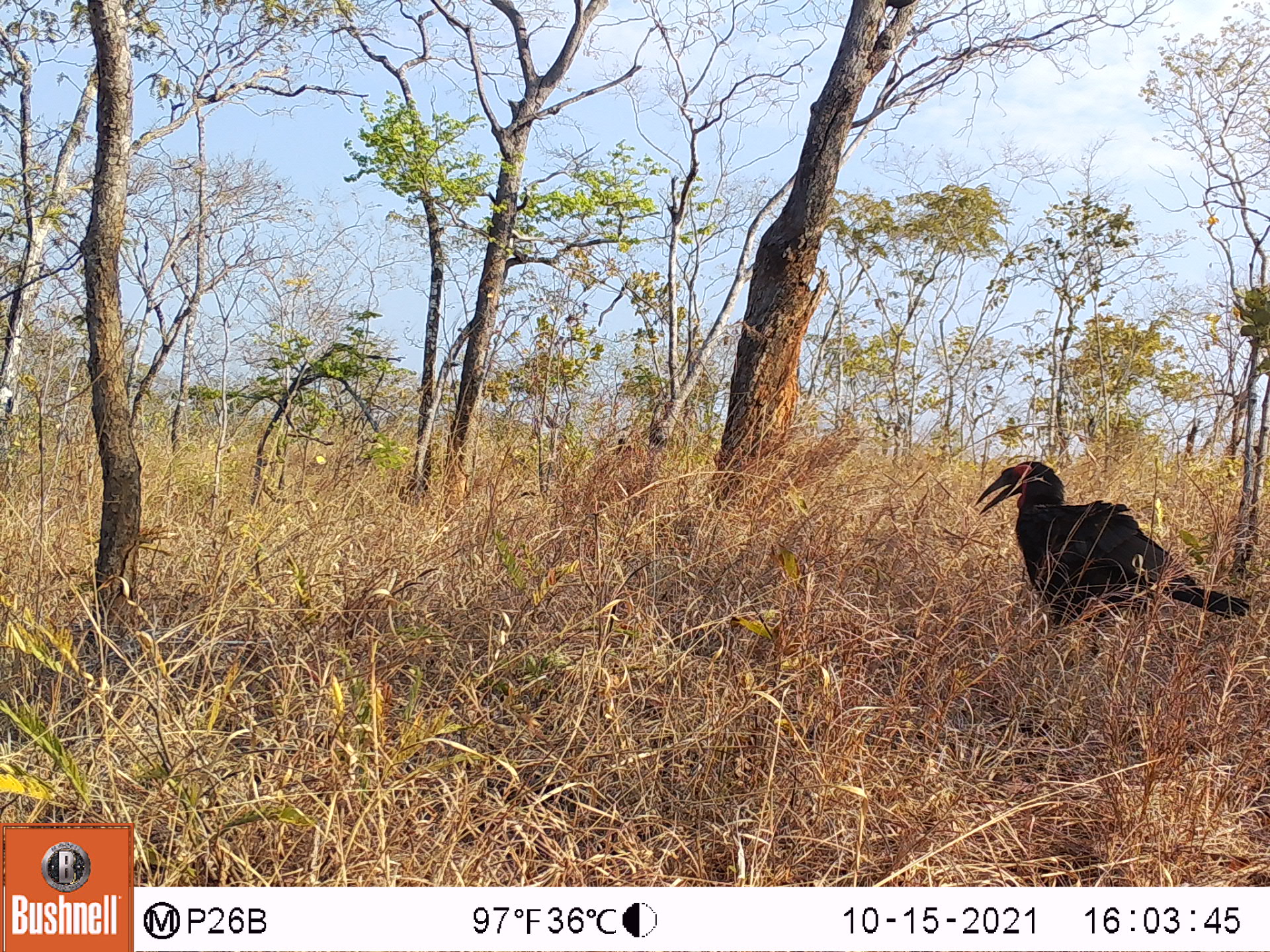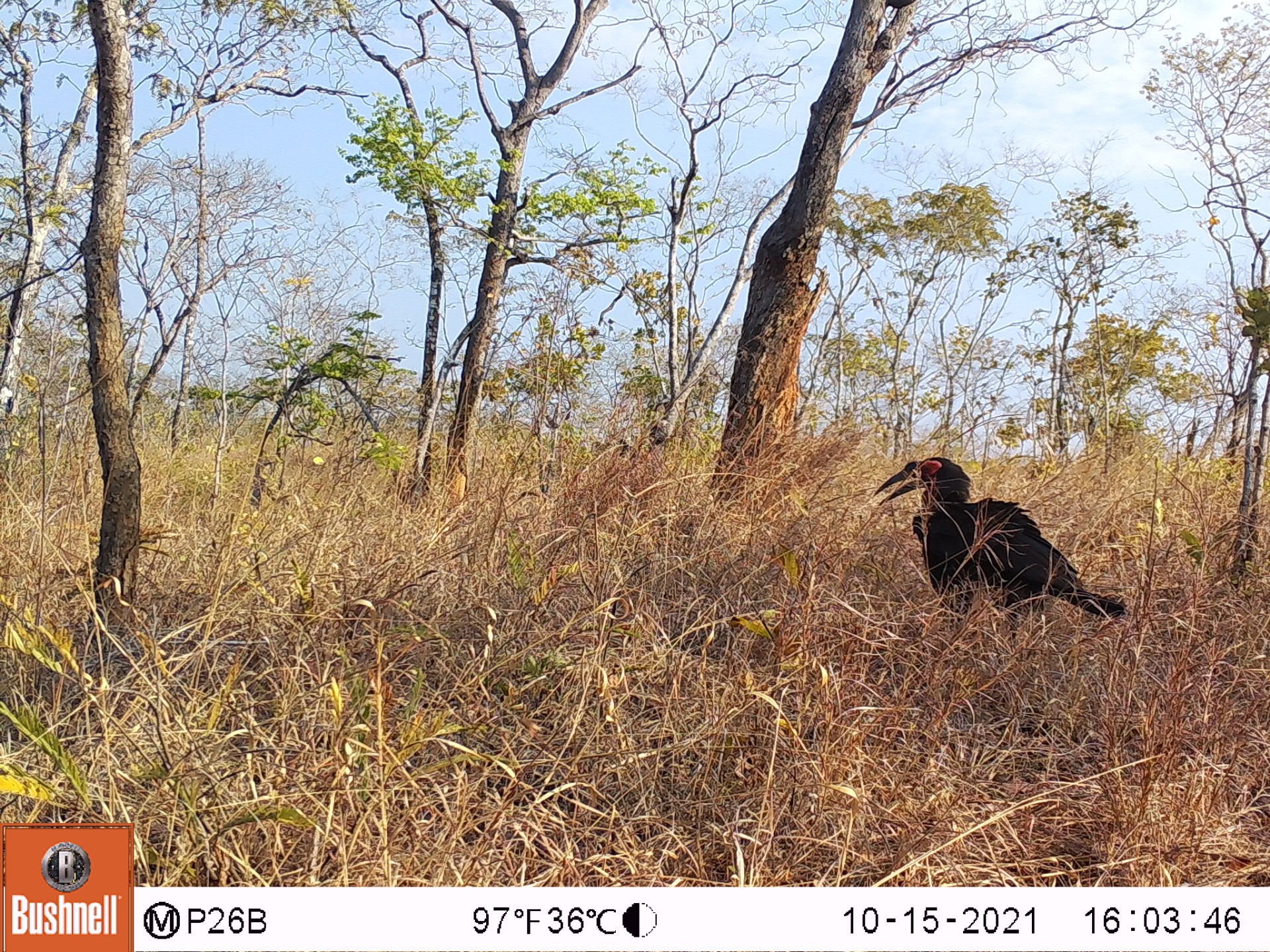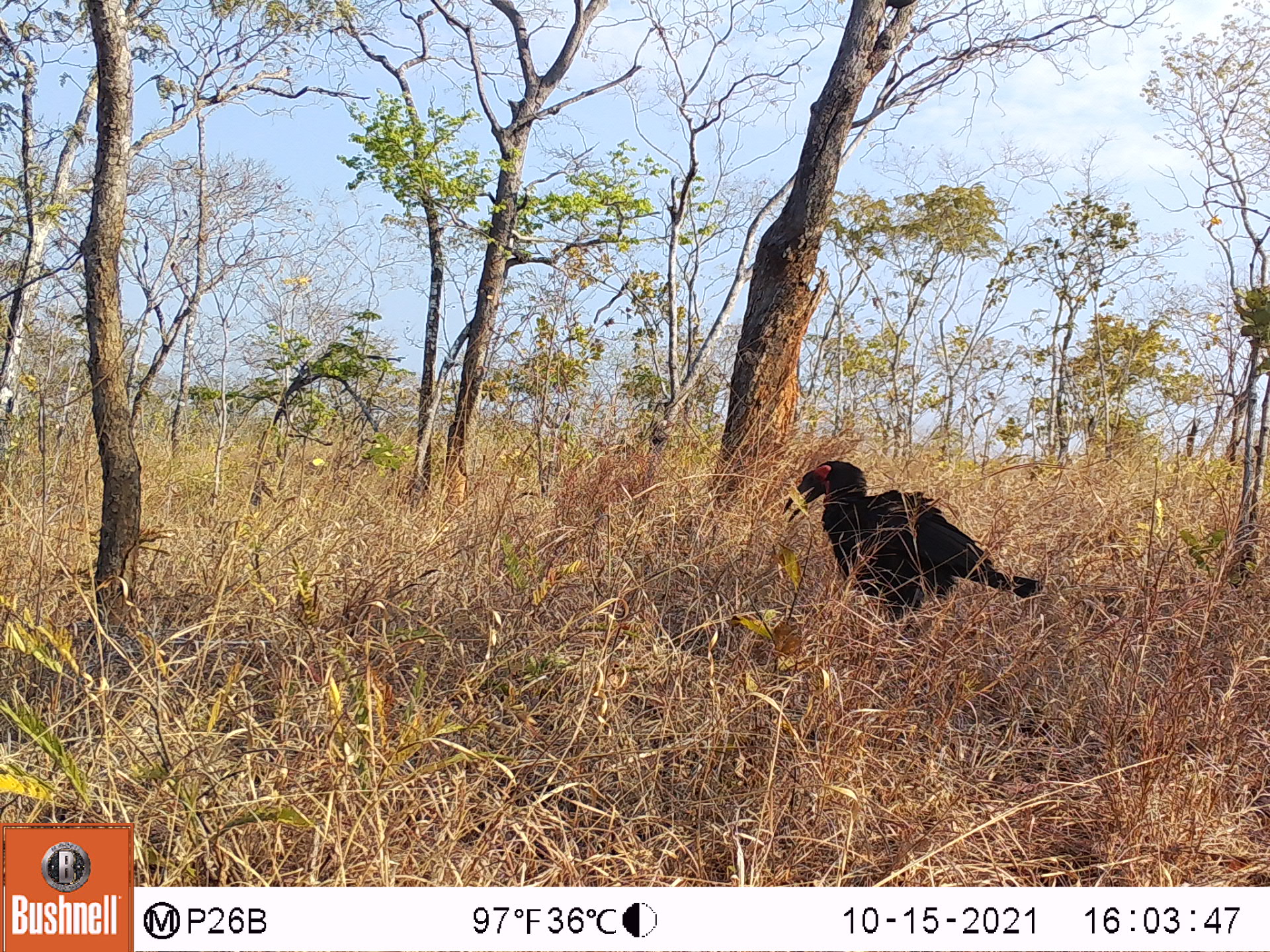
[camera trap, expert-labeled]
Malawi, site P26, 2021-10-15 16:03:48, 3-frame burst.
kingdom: Animalia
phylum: Chordata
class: Aves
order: Bucerotiformes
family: Bucorvidae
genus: Bucorvus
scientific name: Bucorvus leadbeateri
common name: southern ground hornbill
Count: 1.